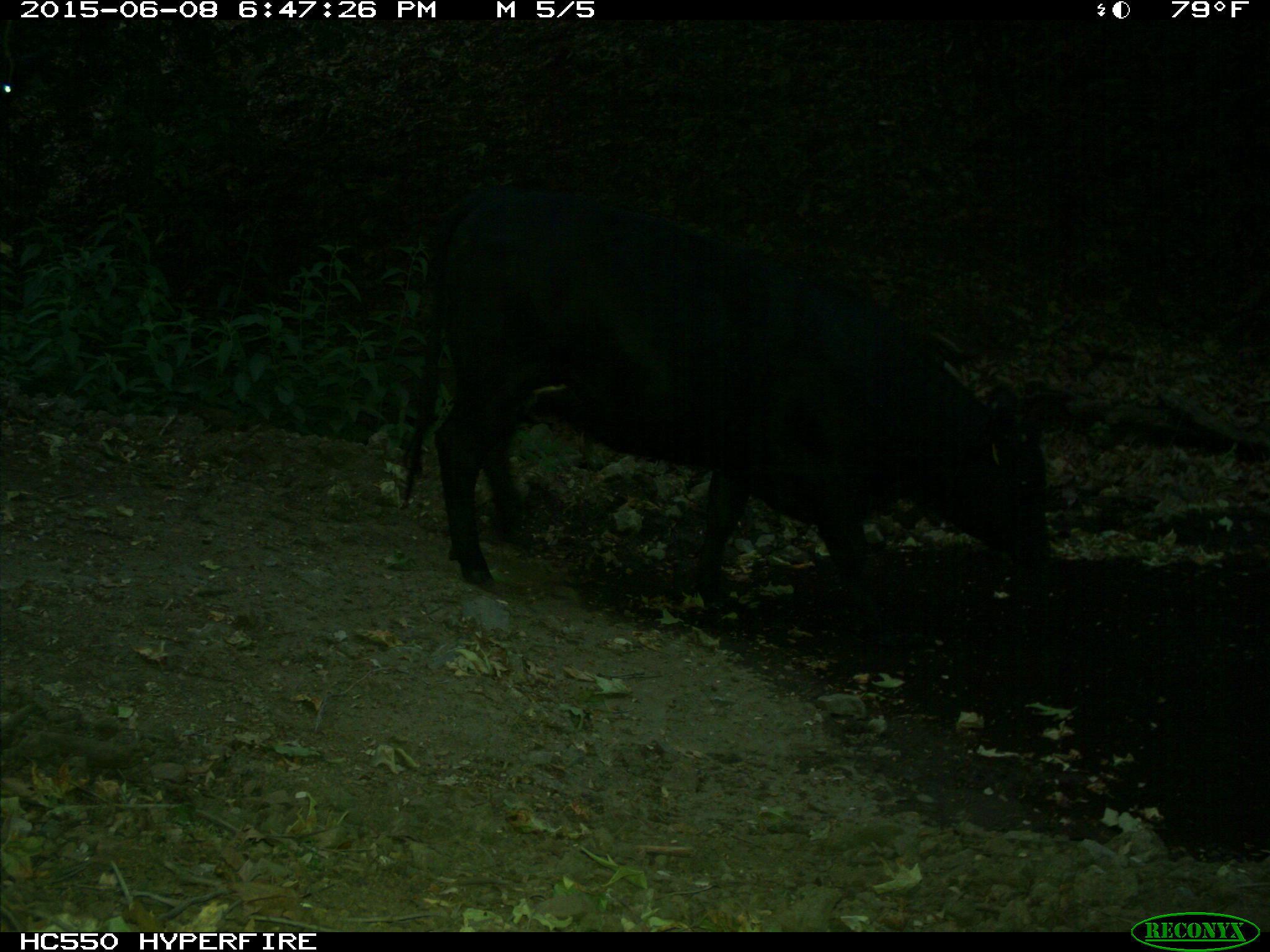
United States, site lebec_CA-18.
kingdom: Animalia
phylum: Chordata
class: Mammalia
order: Artiodactyla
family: Bovidae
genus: Bos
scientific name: Bos taurus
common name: domestic cow